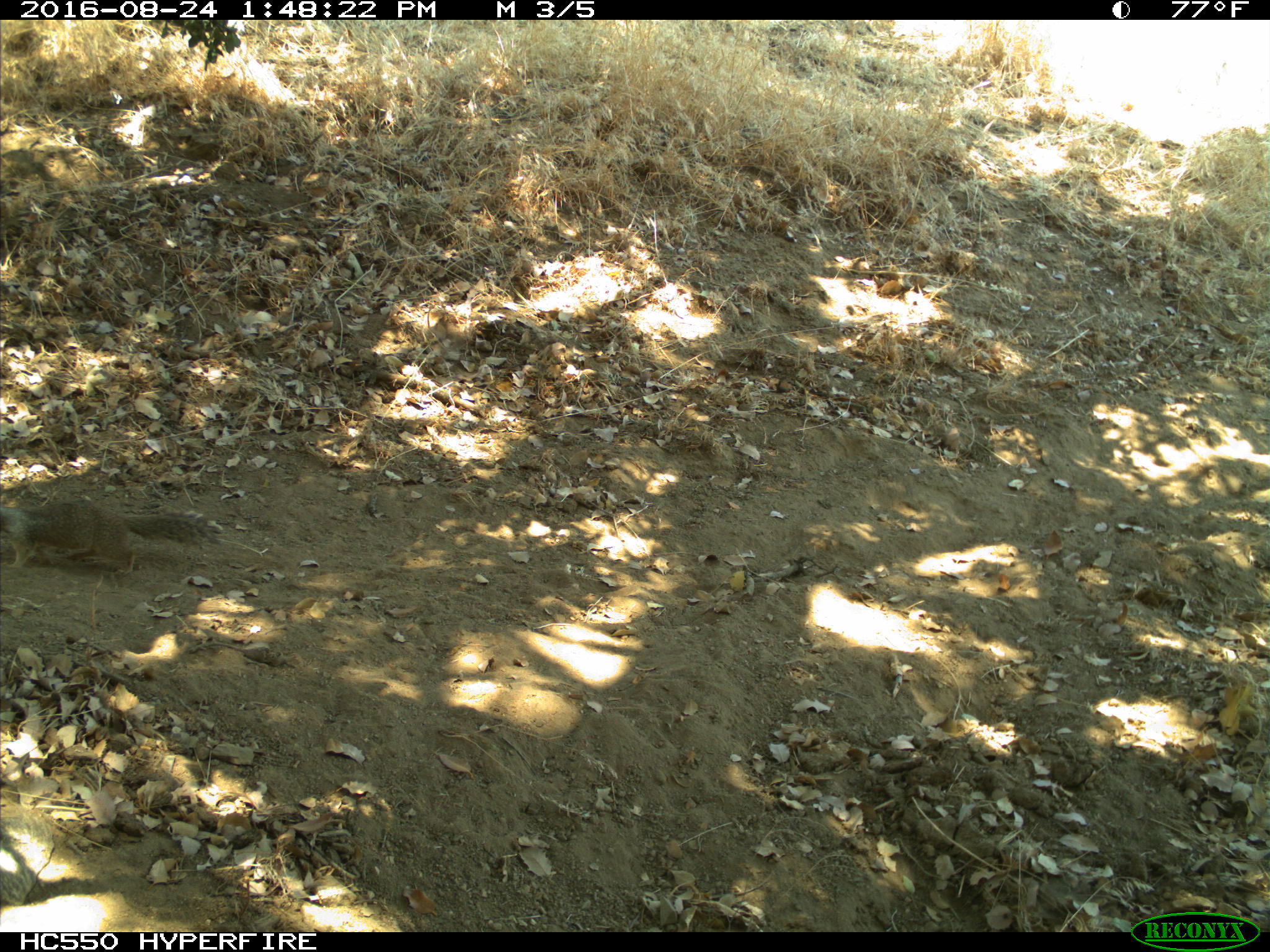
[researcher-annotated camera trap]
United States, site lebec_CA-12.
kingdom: Animalia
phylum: Chordata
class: Mammalia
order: Rodentia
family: Sciuridae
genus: Otospermophilus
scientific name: Otospermophilus beecheyi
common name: california ground squirrel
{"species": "Otospermophilus beecheyi (california ground squirrel)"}